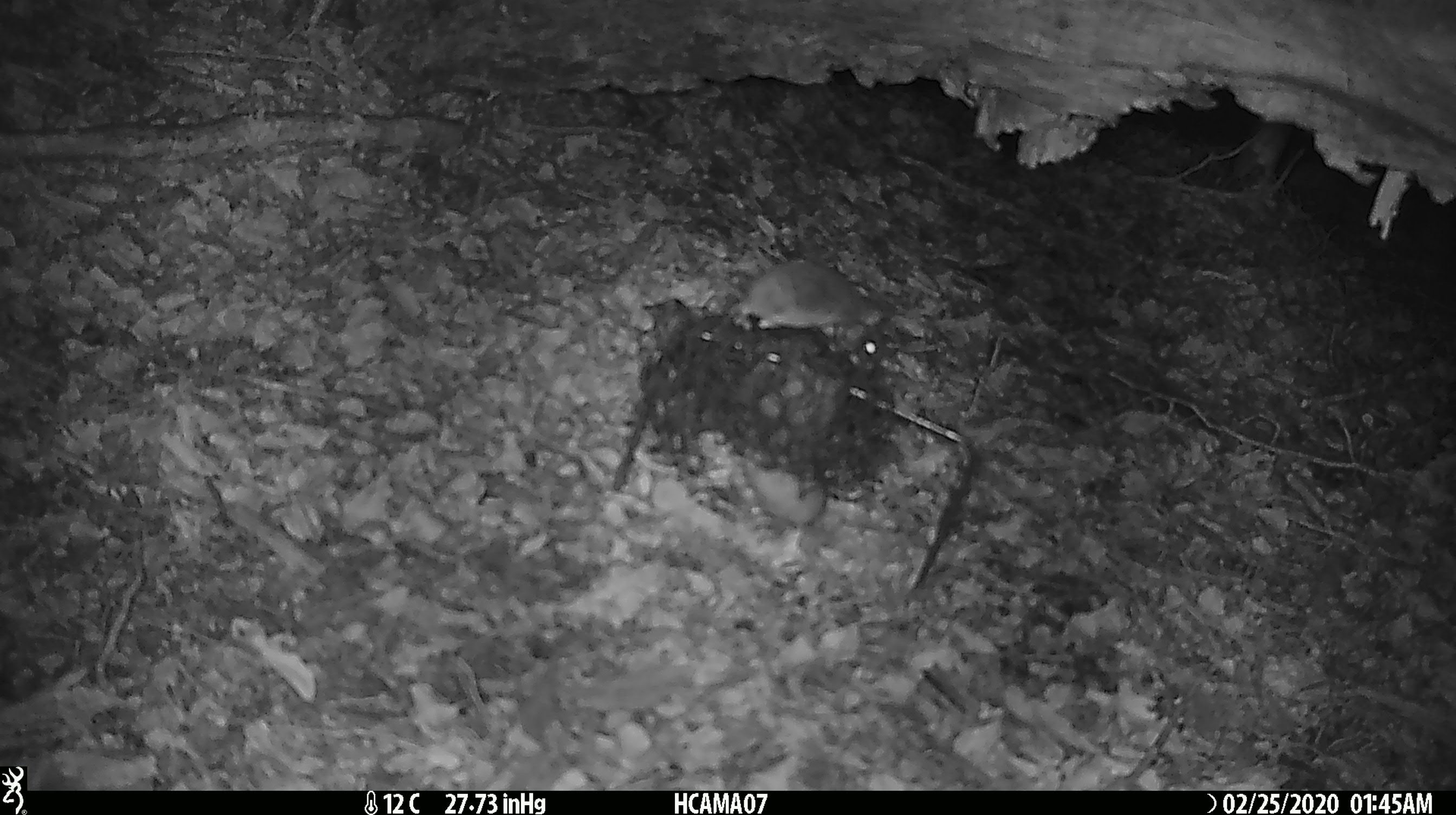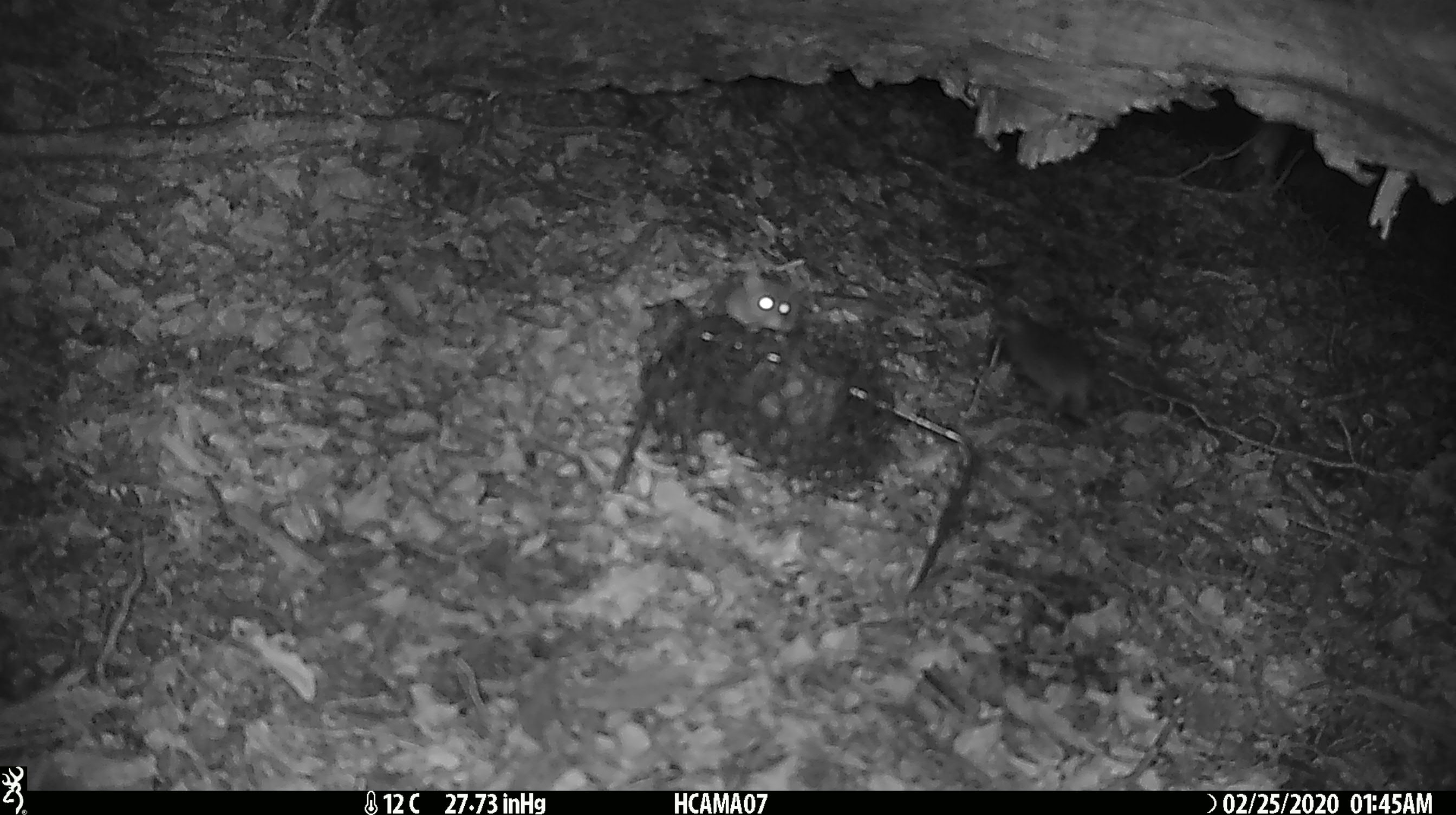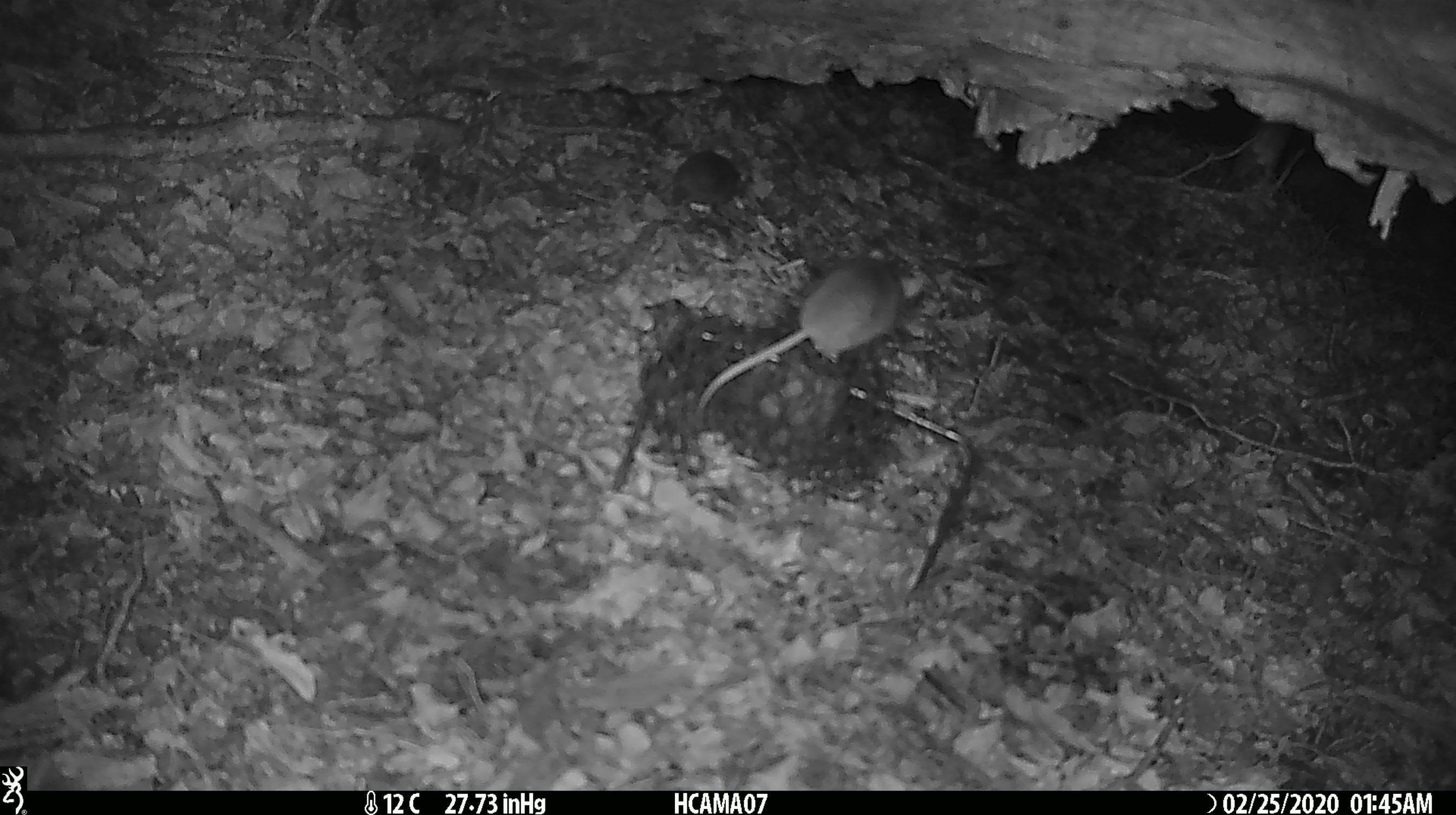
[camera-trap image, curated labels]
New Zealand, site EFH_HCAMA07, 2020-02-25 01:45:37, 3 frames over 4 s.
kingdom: Animalia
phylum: Chordata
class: Mammalia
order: Rodentia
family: Muridae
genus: Mus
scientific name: Mus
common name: mouse